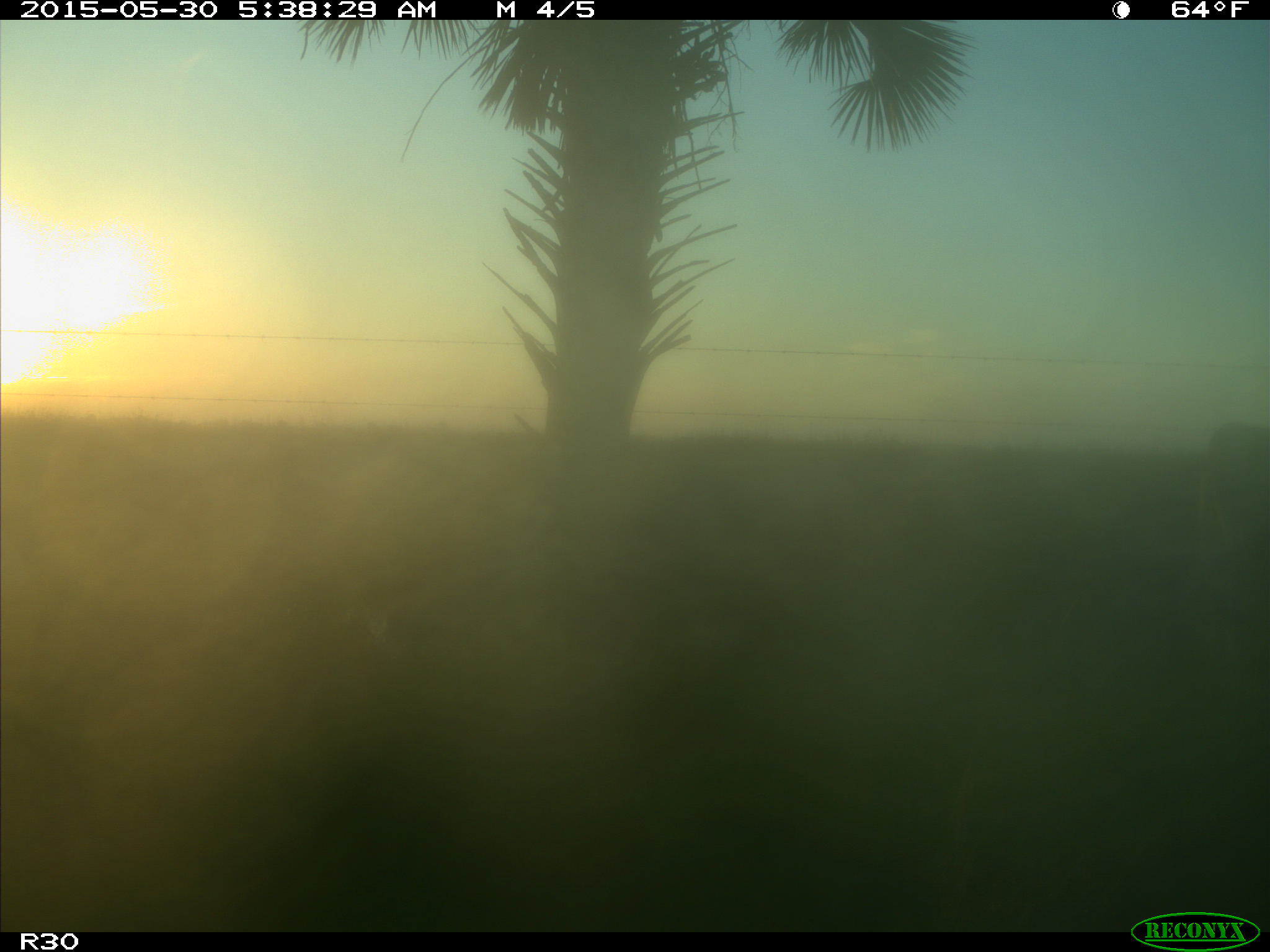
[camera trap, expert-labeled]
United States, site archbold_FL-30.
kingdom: Animalia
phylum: Chordata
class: Mammalia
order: Artiodactyla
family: Bovidae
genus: Bos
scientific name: Bos taurus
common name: domestic cow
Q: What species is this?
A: Bos taurus (domestic cow).